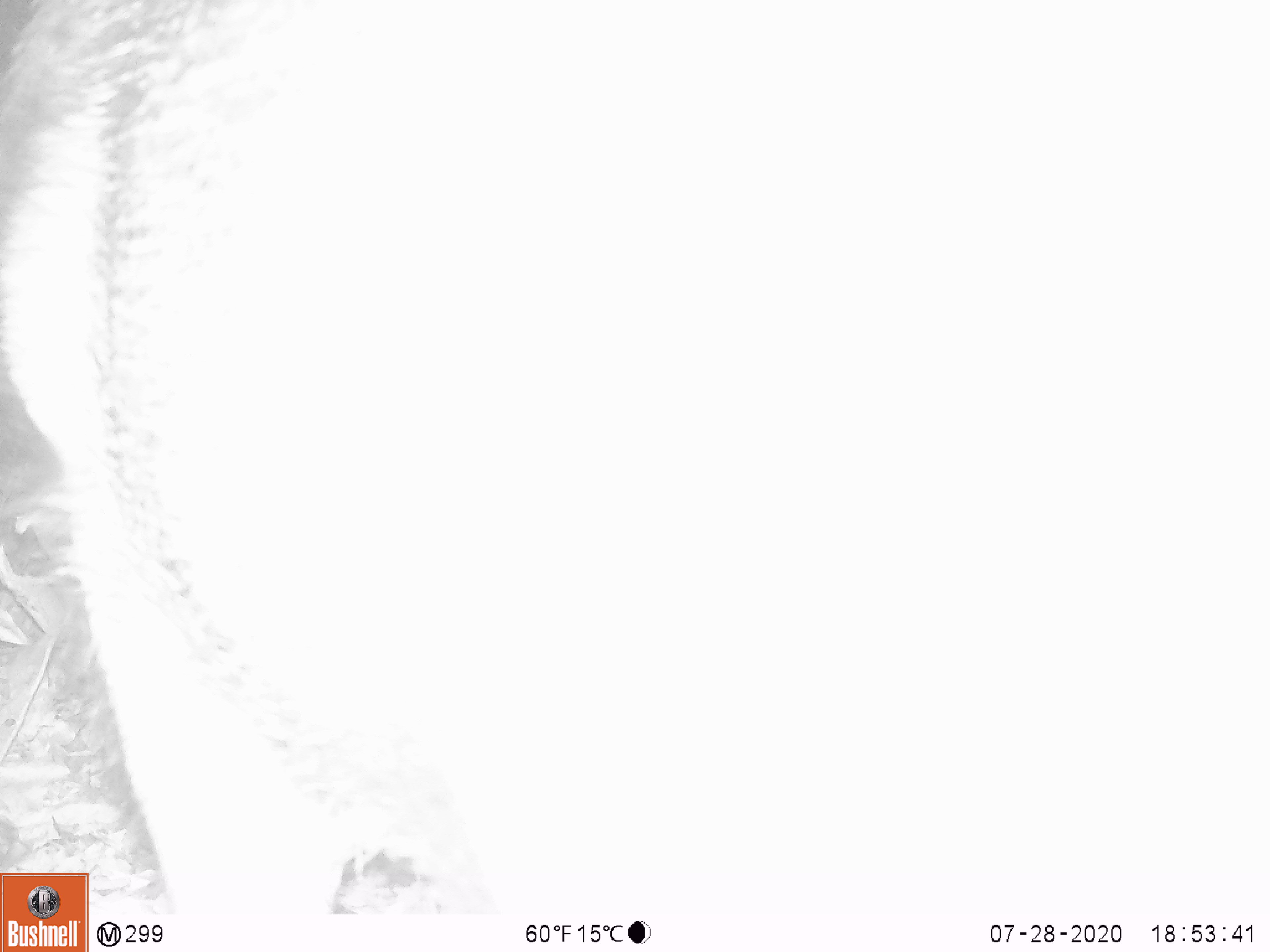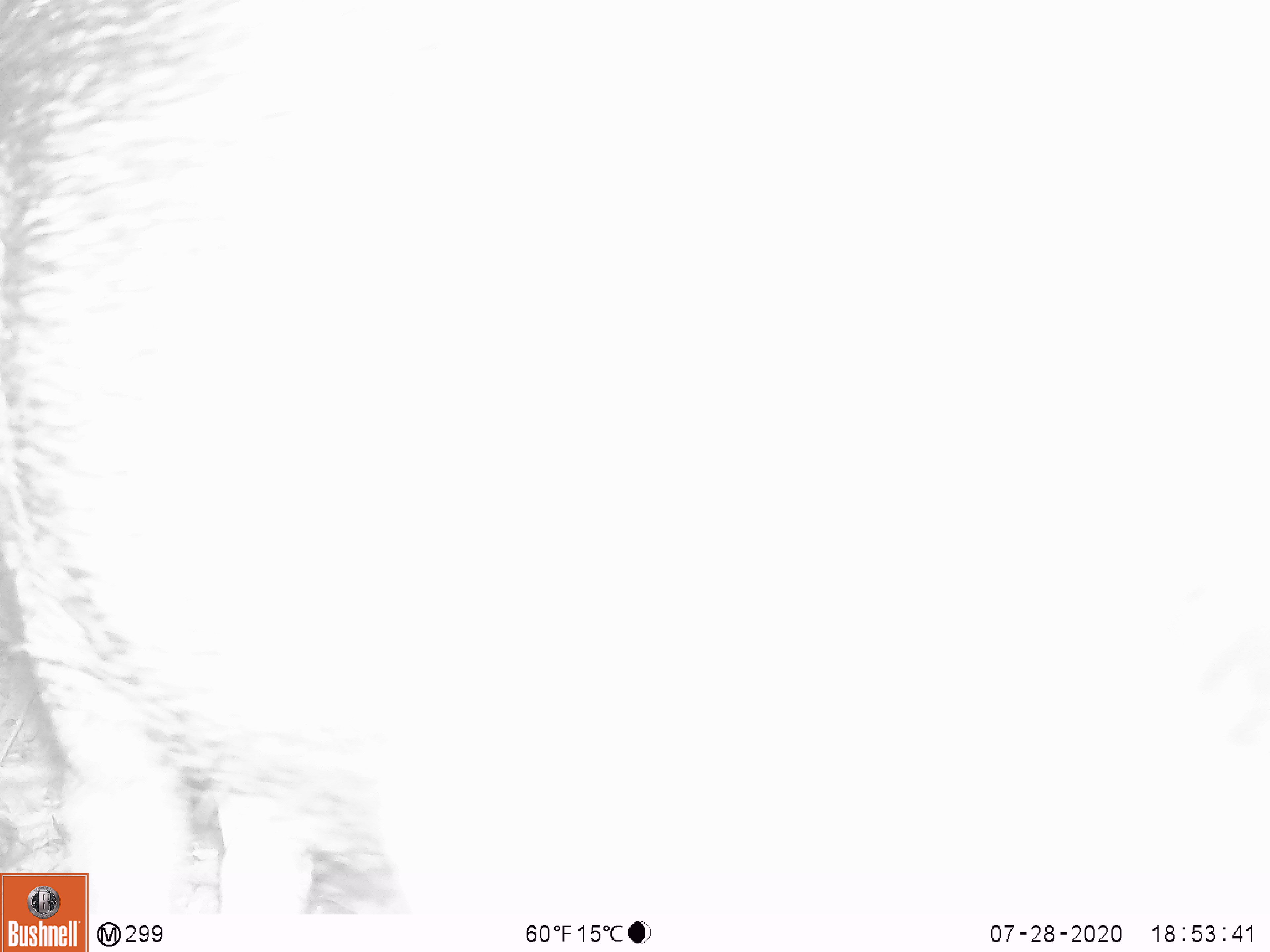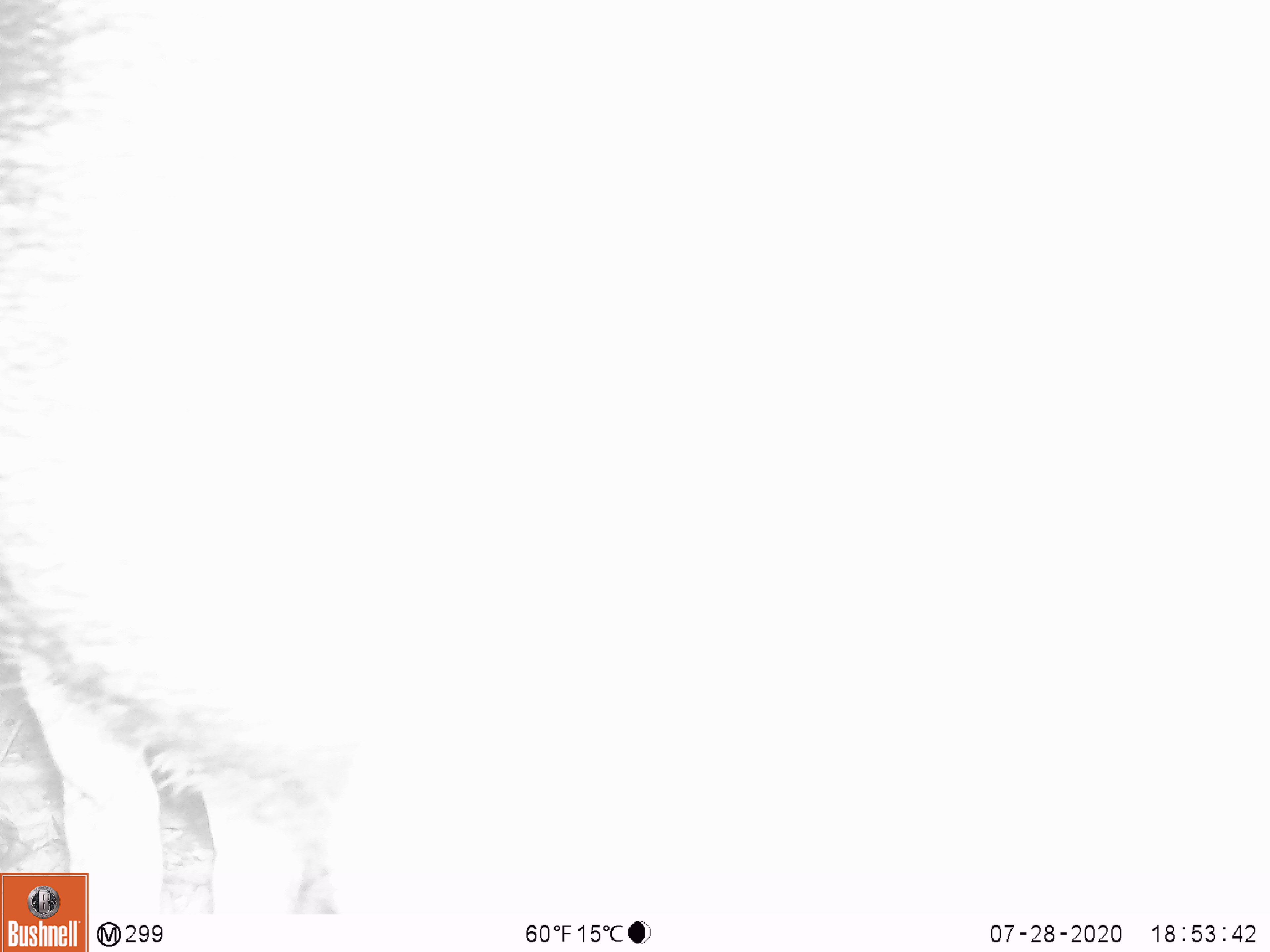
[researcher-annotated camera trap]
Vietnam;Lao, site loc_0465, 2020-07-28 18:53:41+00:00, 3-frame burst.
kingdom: Animalia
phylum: Chordata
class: Mammalia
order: Artiodactyla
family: Suidae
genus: Sus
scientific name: Sus scrofa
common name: eurasian wild pig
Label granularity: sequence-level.